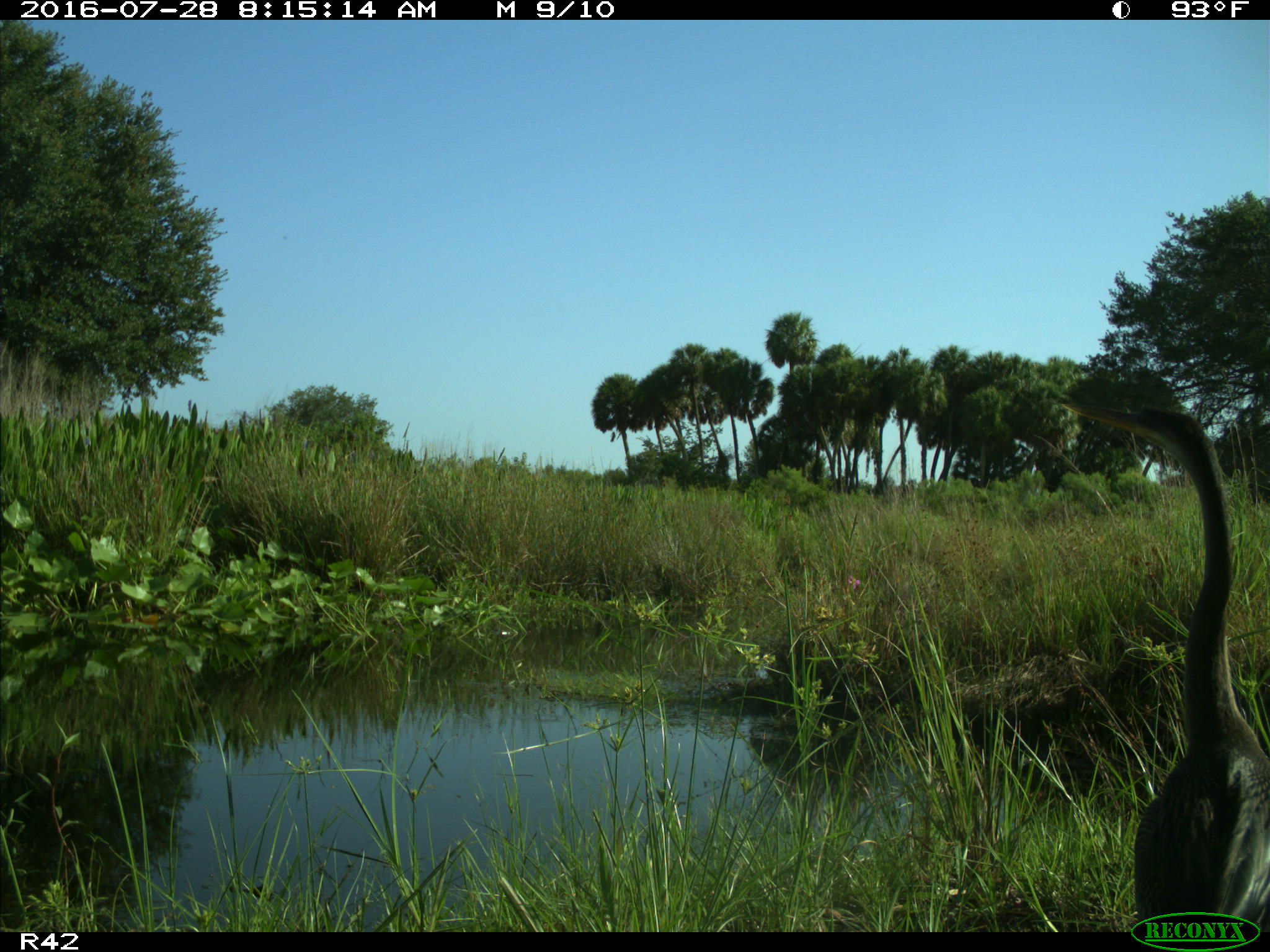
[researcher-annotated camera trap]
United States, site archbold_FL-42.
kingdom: Animalia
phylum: Chordata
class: Aves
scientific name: Aves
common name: birds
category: unidentified bird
Unidentified bird (birds) (Aves).